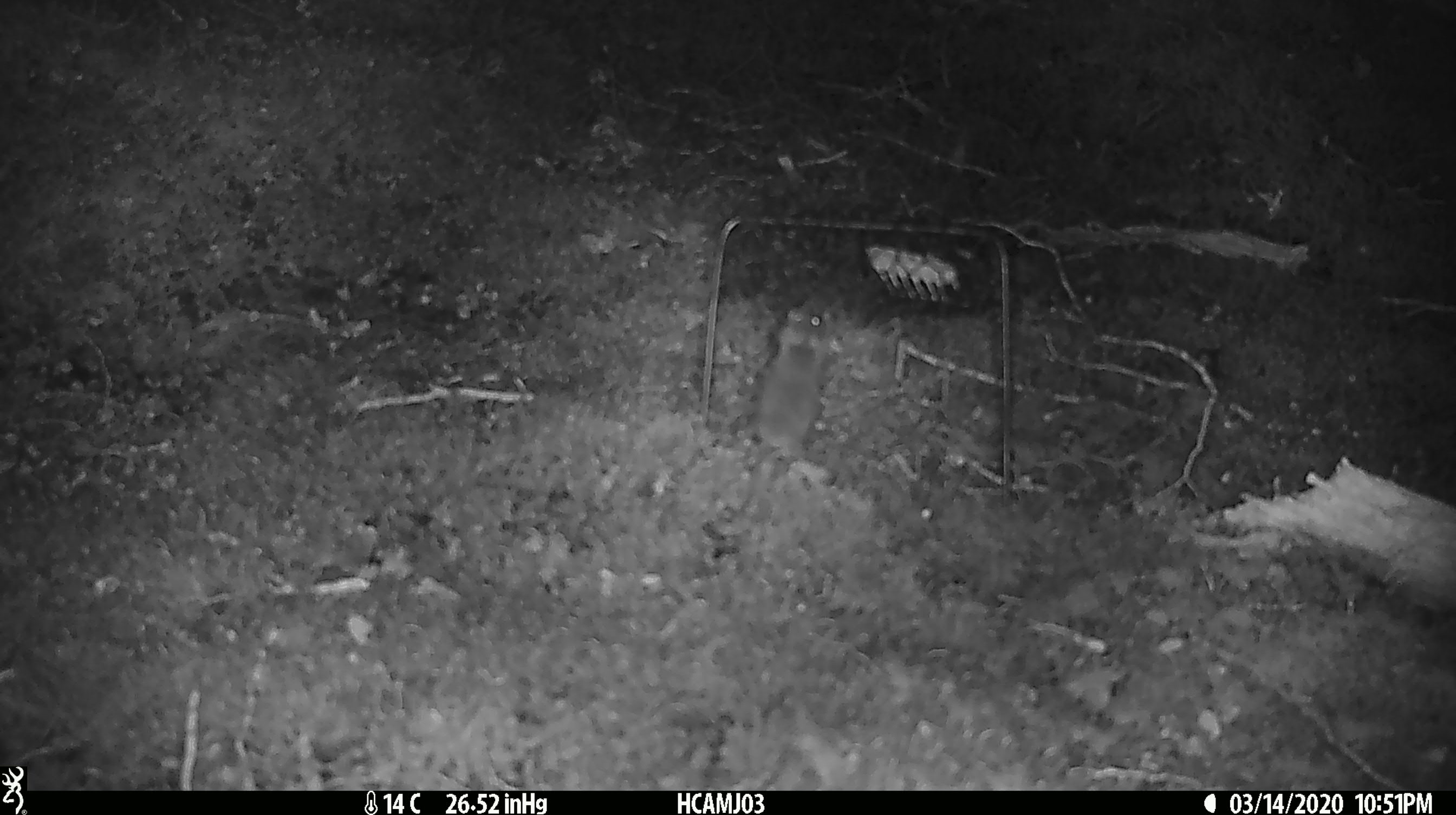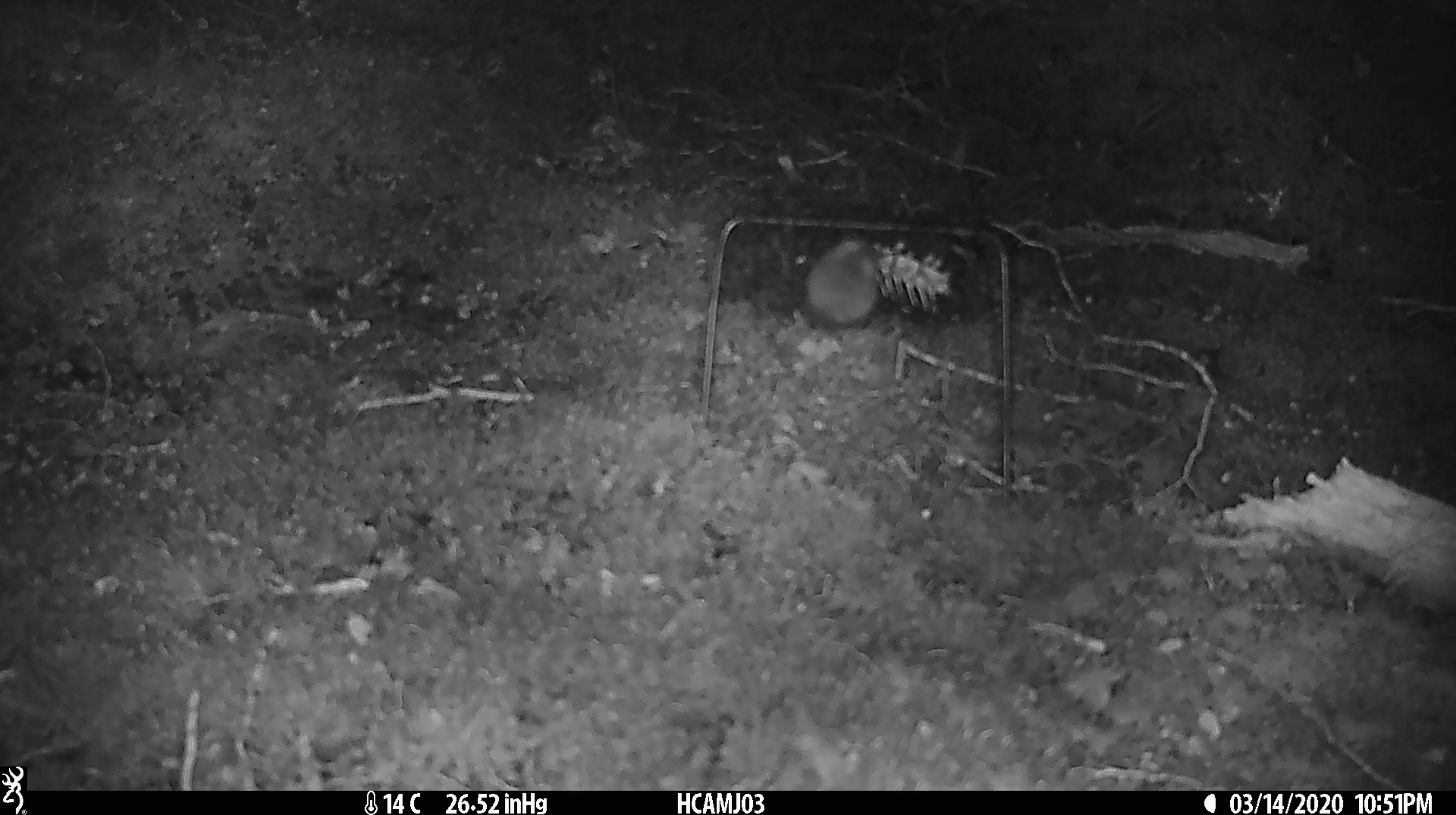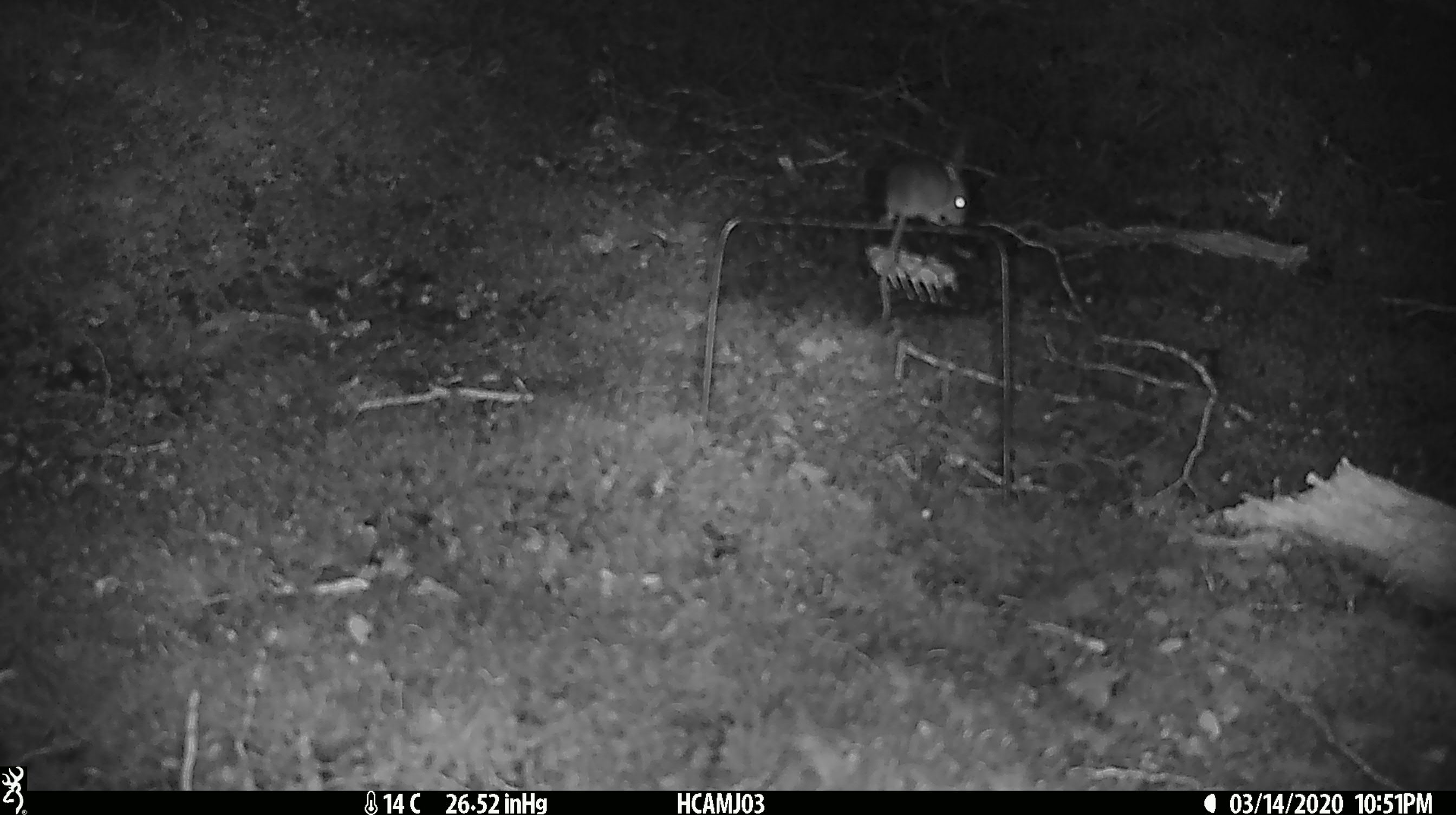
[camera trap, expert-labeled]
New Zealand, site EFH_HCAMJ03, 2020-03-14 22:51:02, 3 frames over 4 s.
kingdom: Animalia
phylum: Chordata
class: Mammalia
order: Rodentia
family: Muridae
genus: Mus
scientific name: Mus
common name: mouse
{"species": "mouse (Mus)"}